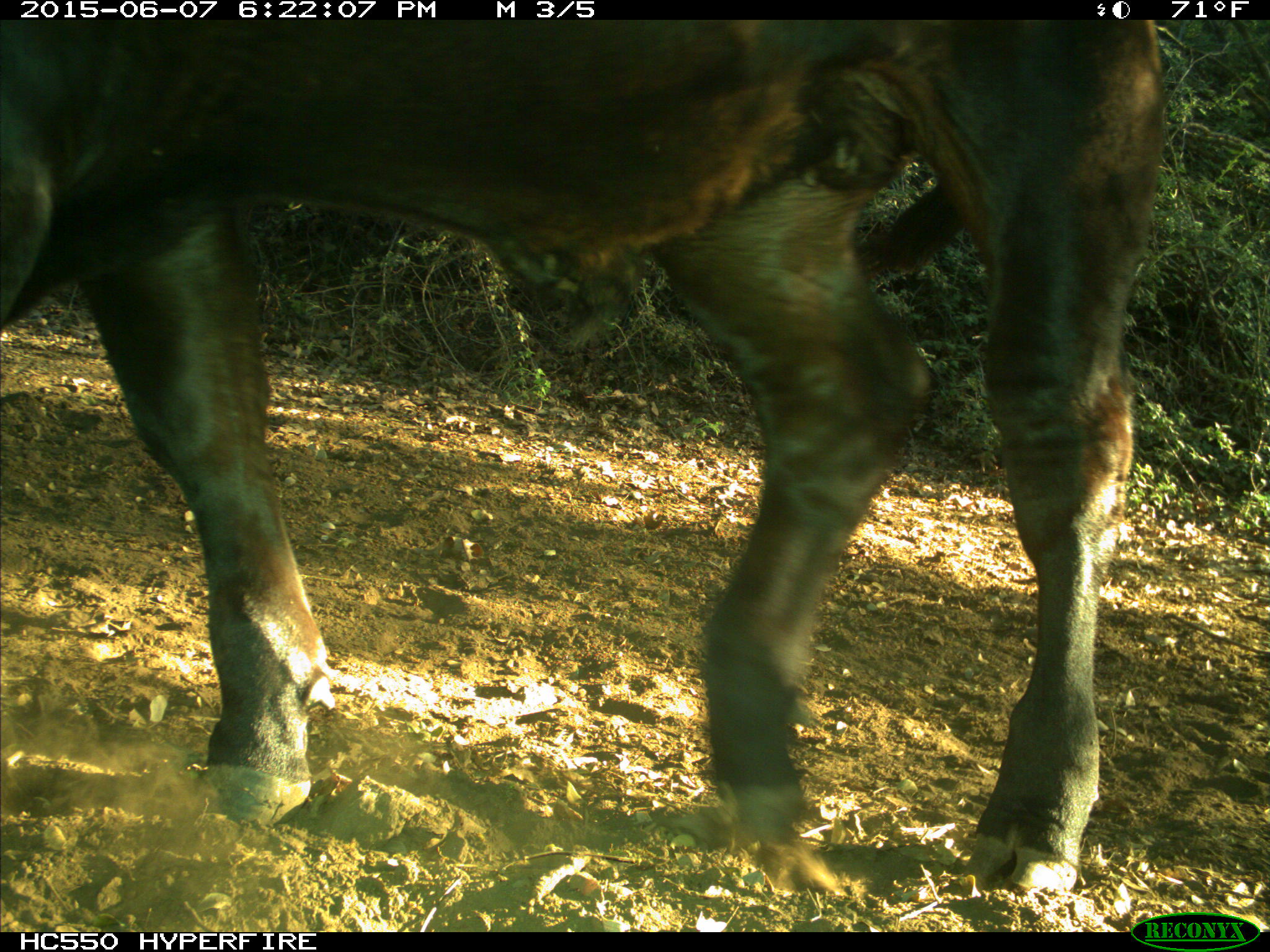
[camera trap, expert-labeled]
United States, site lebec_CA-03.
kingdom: Animalia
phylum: Chordata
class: Mammalia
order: Artiodactyla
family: Bovidae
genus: Bos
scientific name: Bos taurus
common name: domestic cow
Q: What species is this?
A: Bos taurus (domestic cow).